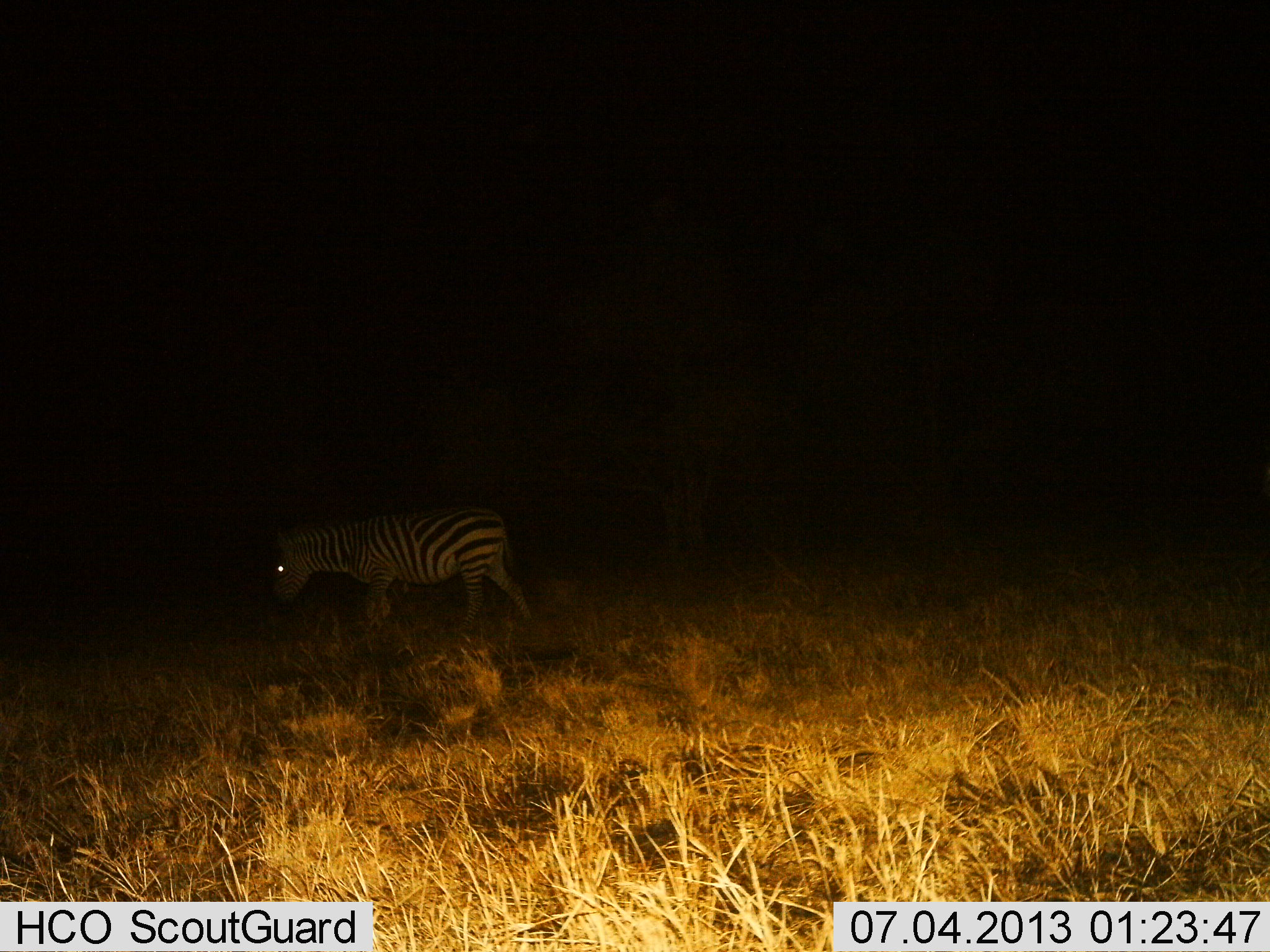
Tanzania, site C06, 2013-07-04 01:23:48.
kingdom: Animalia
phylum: Chordata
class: Mammalia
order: Perissodactyla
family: Equidae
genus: Equus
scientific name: Equus quagga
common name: plains zebra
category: zebra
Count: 1.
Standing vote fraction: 30%.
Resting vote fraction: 0%.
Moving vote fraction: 70%.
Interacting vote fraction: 0%.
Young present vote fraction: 0%.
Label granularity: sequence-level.